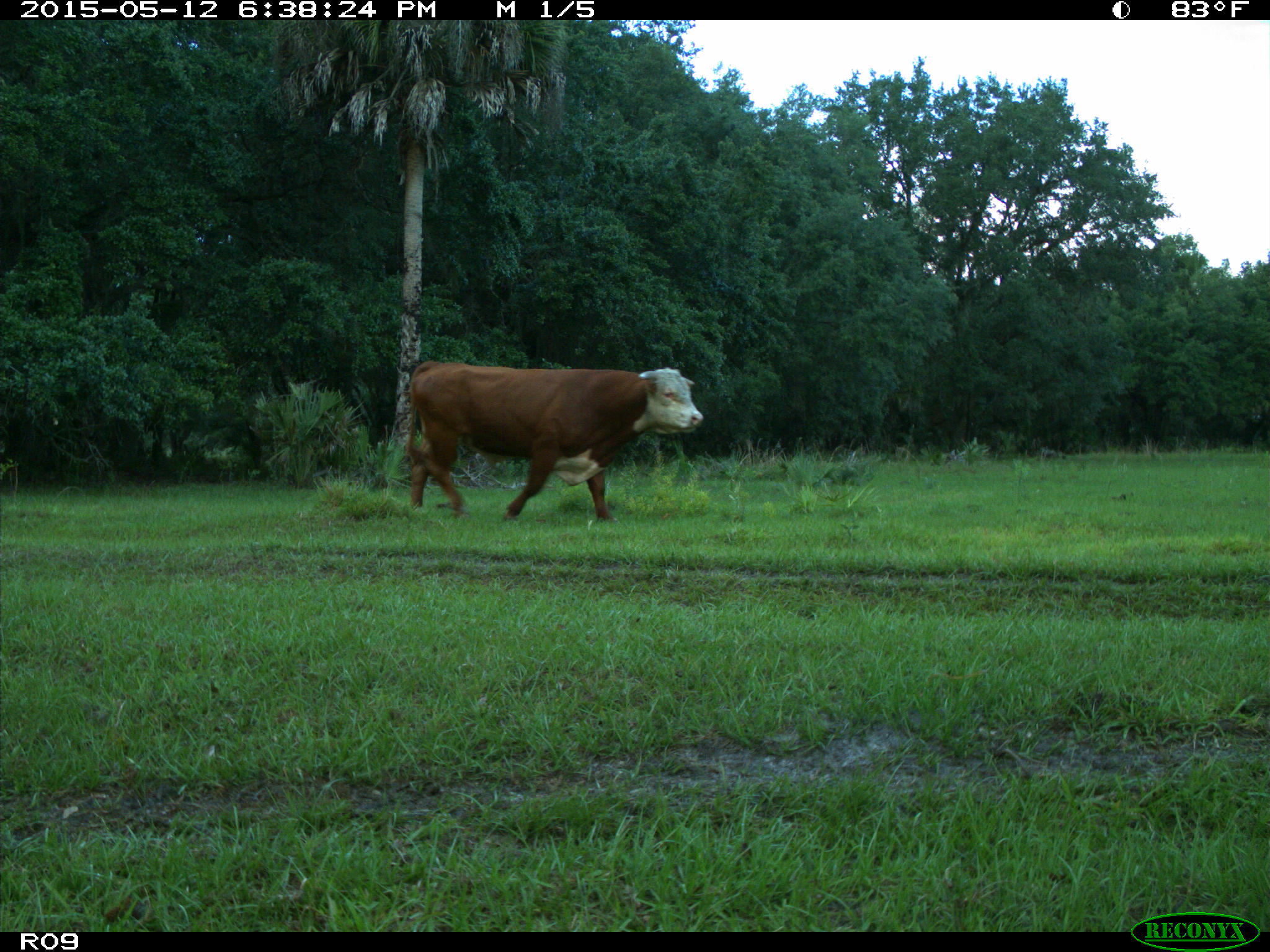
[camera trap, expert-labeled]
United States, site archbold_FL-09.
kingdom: Animalia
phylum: Chordata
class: Mammalia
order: Artiodactyla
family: Bovidae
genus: Bos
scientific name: Bos taurus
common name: domestic cow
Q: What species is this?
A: Bos taurus (domestic cow).